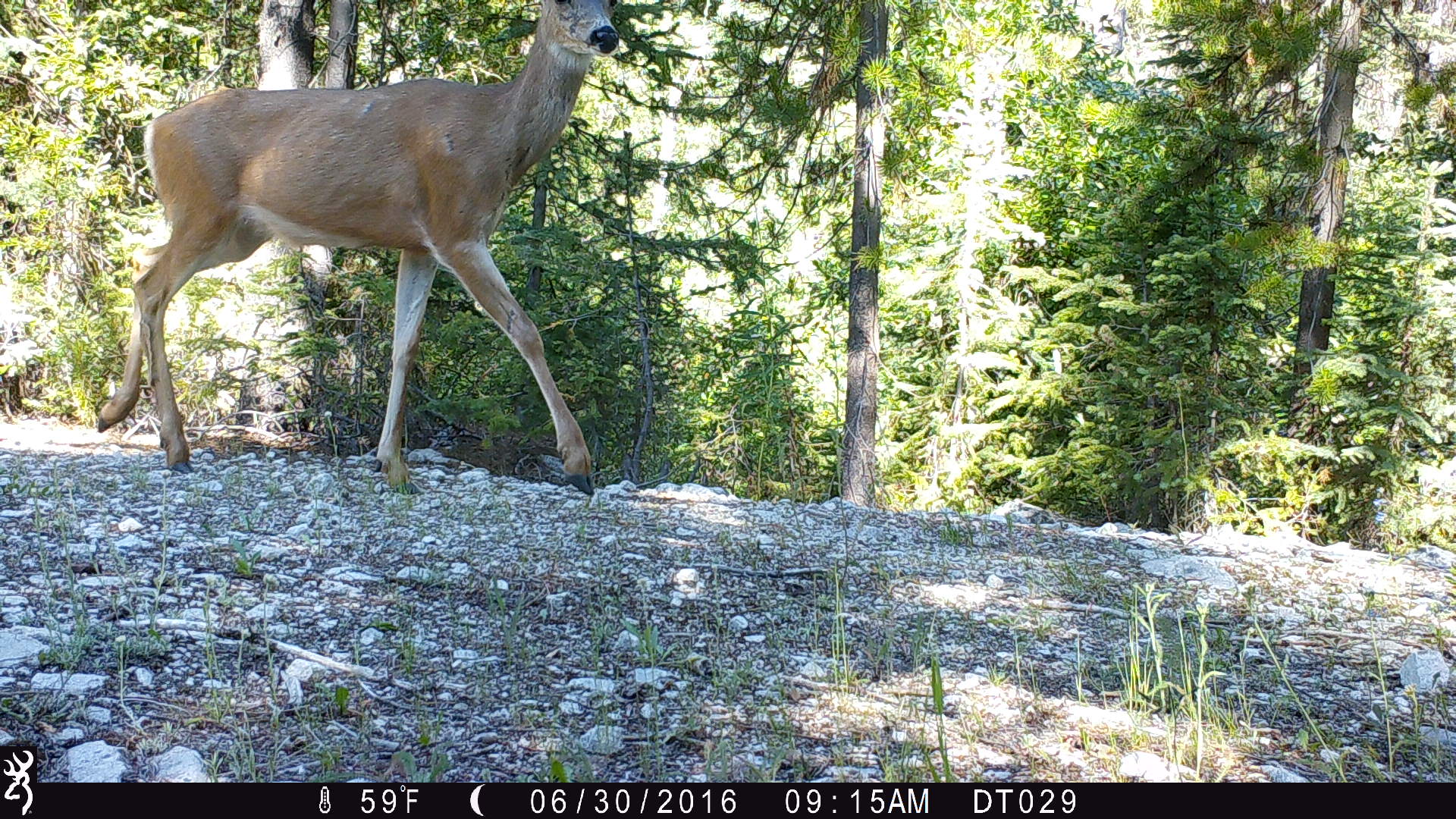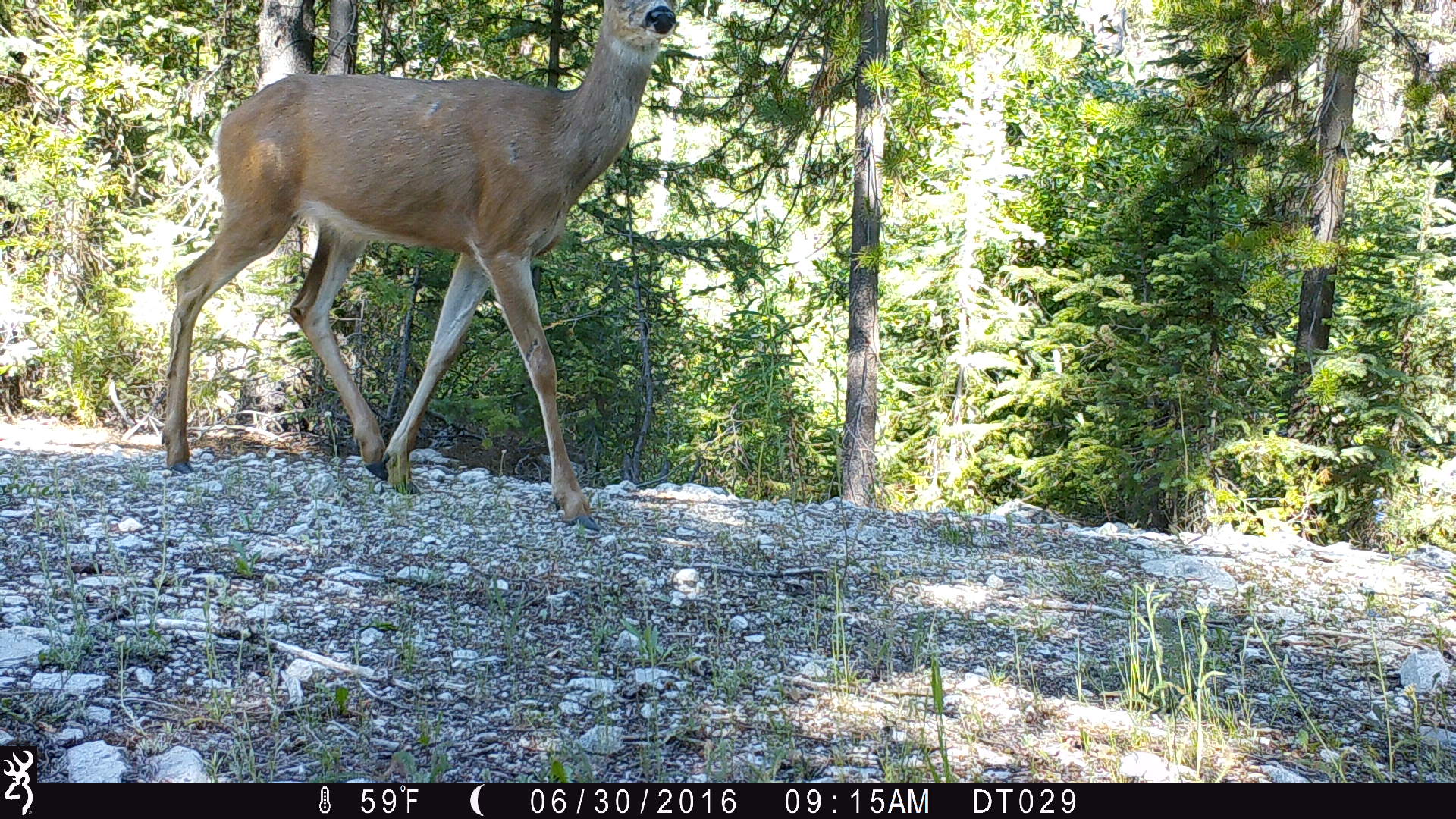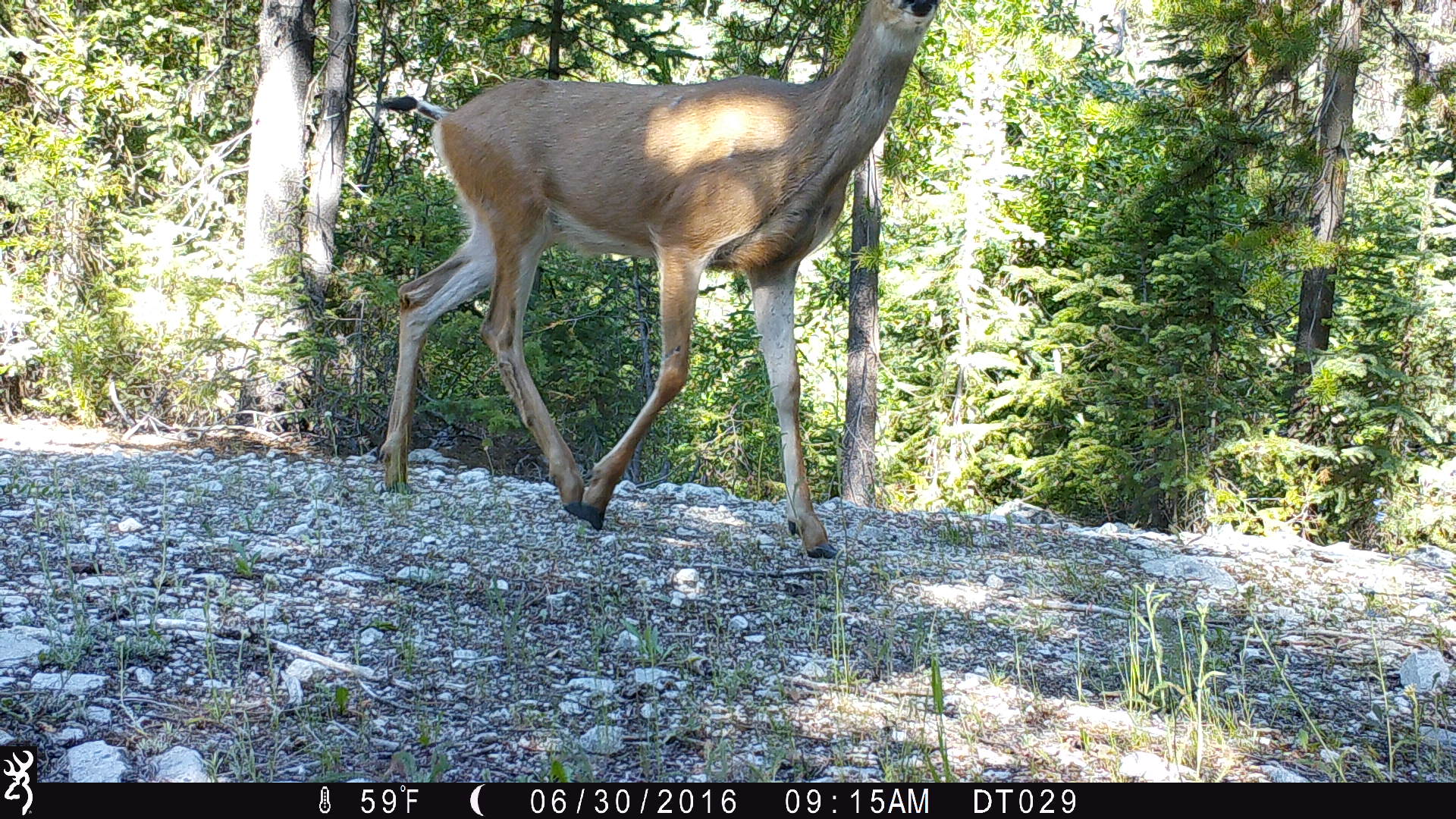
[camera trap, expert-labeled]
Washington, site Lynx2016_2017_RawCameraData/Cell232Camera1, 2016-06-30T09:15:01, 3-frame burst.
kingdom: Animalia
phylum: Chordata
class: Mammalia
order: Artiodactyla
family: Cervidae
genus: Odocoileus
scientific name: Odocoileus hemionus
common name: mule deer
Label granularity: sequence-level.